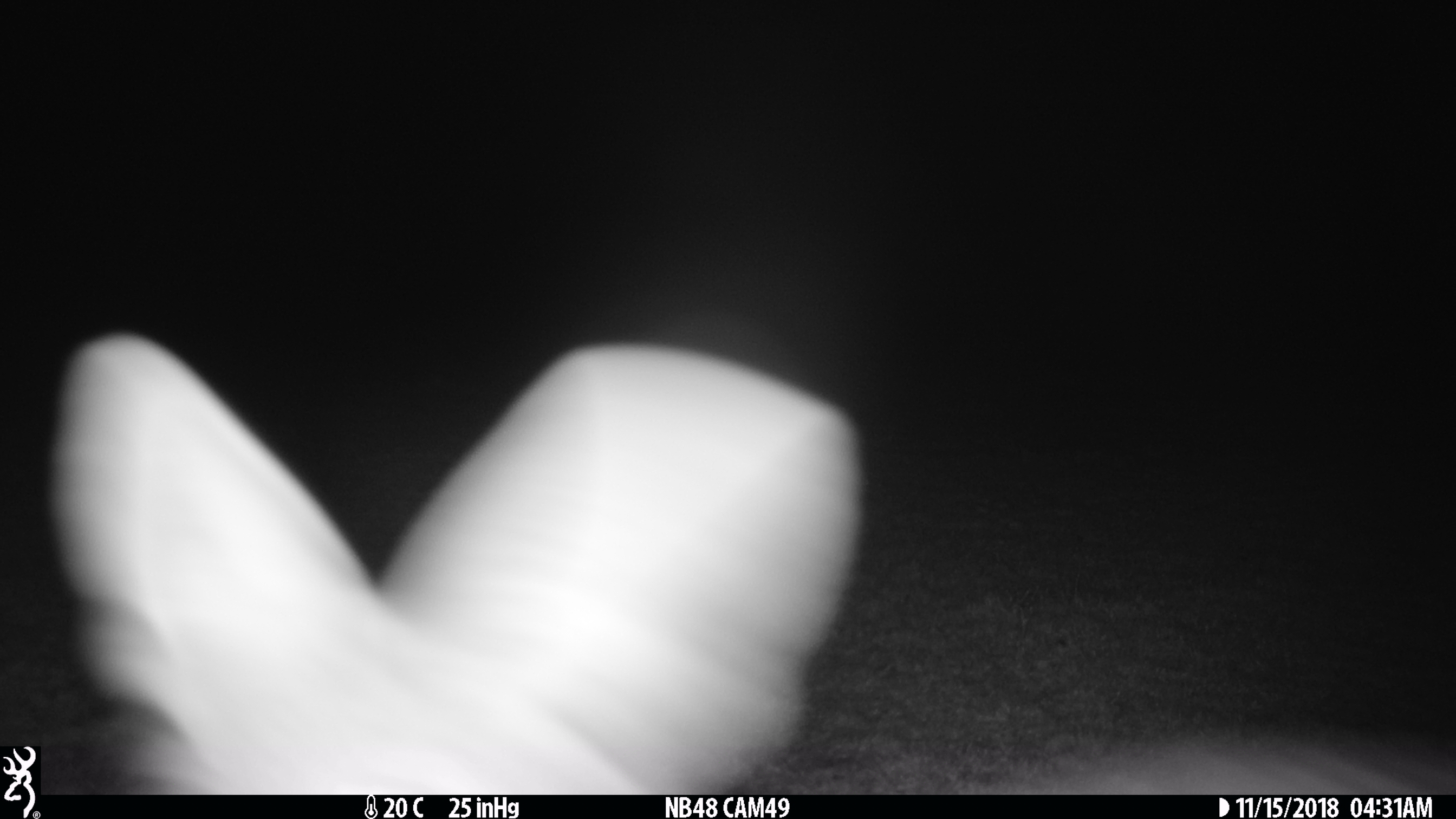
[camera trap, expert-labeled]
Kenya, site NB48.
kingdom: Animalia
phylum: Chordata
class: Mammalia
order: Carnivora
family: Canidae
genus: Lupulella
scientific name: Lupulella mesomelas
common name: black-backed jackal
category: jackal